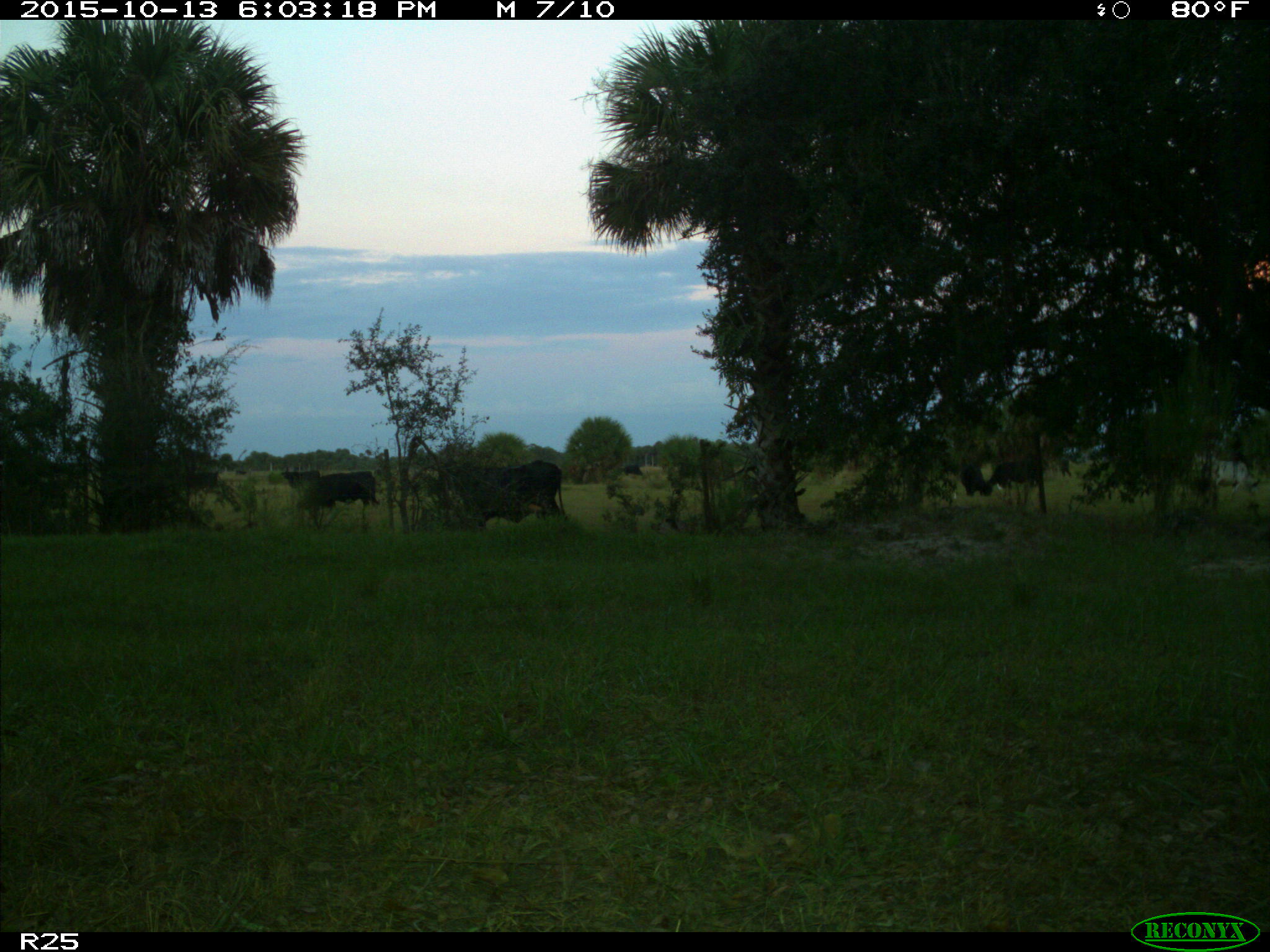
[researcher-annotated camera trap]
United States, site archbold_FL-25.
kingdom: Animalia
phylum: Chordata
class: Mammalia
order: Artiodactyla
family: Bovidae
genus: Bos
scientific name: Bos taurus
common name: domestic cow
Bos taurus (domestic cow).